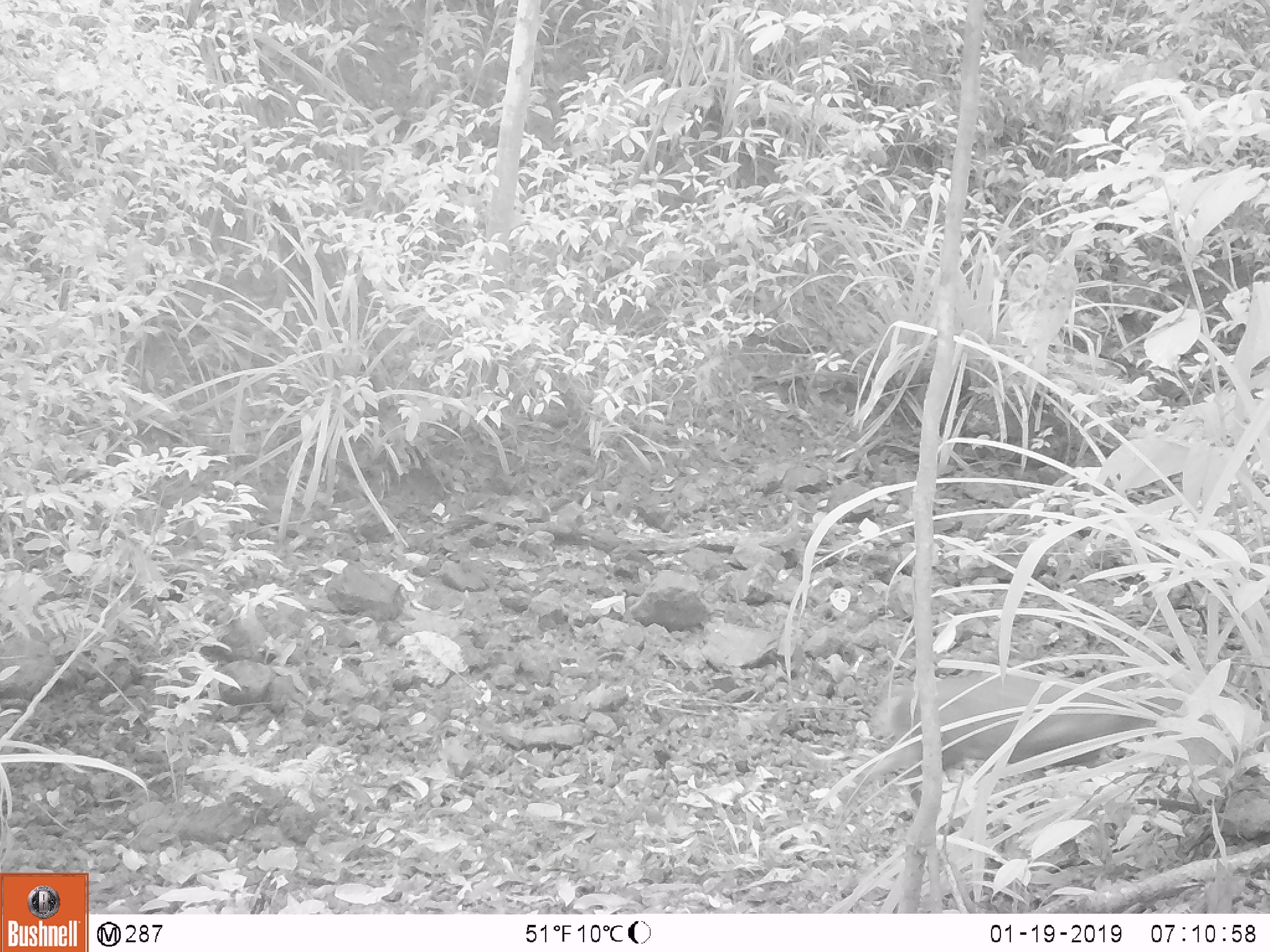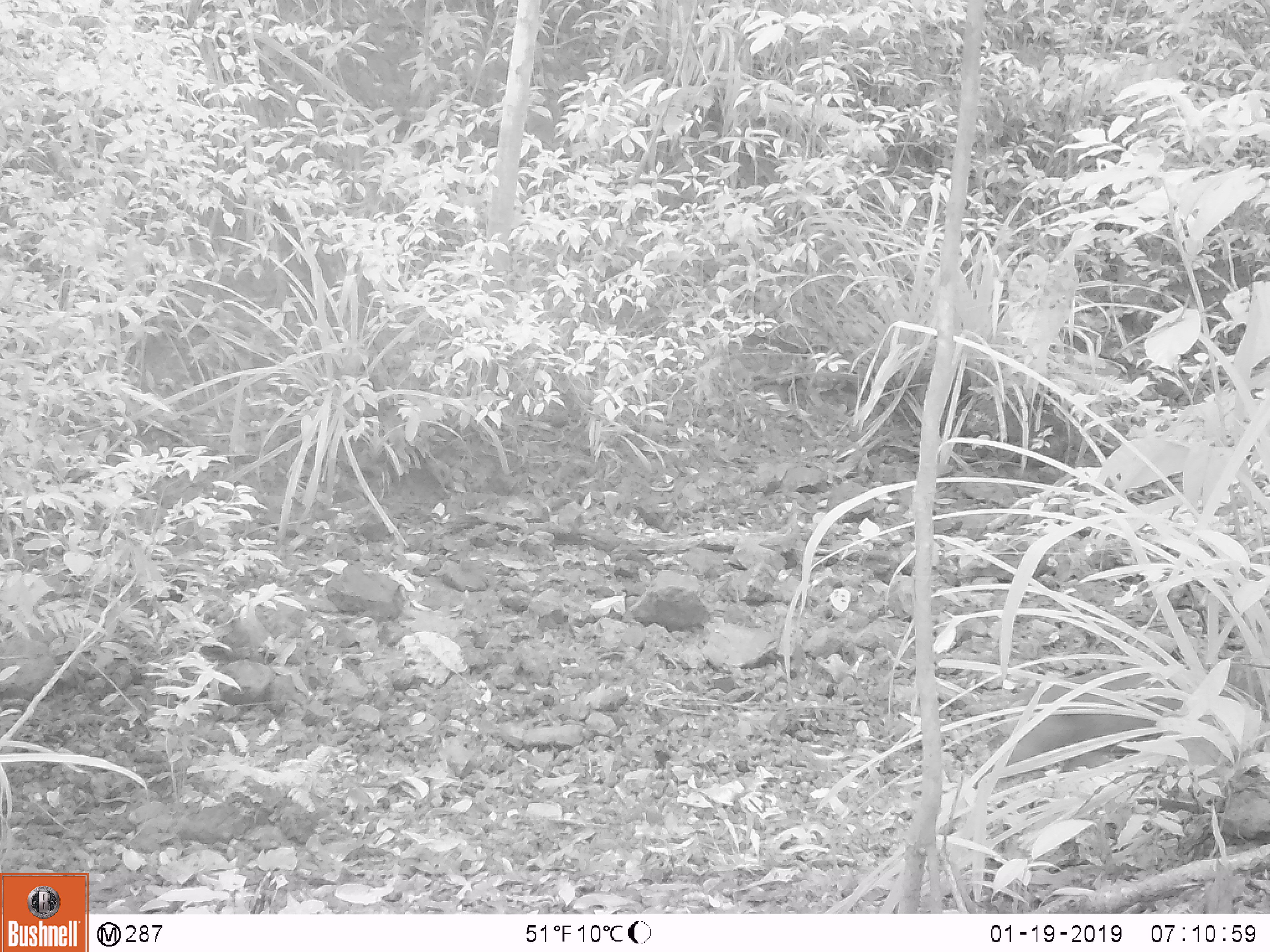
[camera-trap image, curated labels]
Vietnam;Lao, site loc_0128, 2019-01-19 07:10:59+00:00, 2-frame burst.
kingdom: Animalia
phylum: Chordata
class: Mammalia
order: Artiodactyla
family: Cervidae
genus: Muntiacus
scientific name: Muntiacus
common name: muntjacs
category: unidentified muntjac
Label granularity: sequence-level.